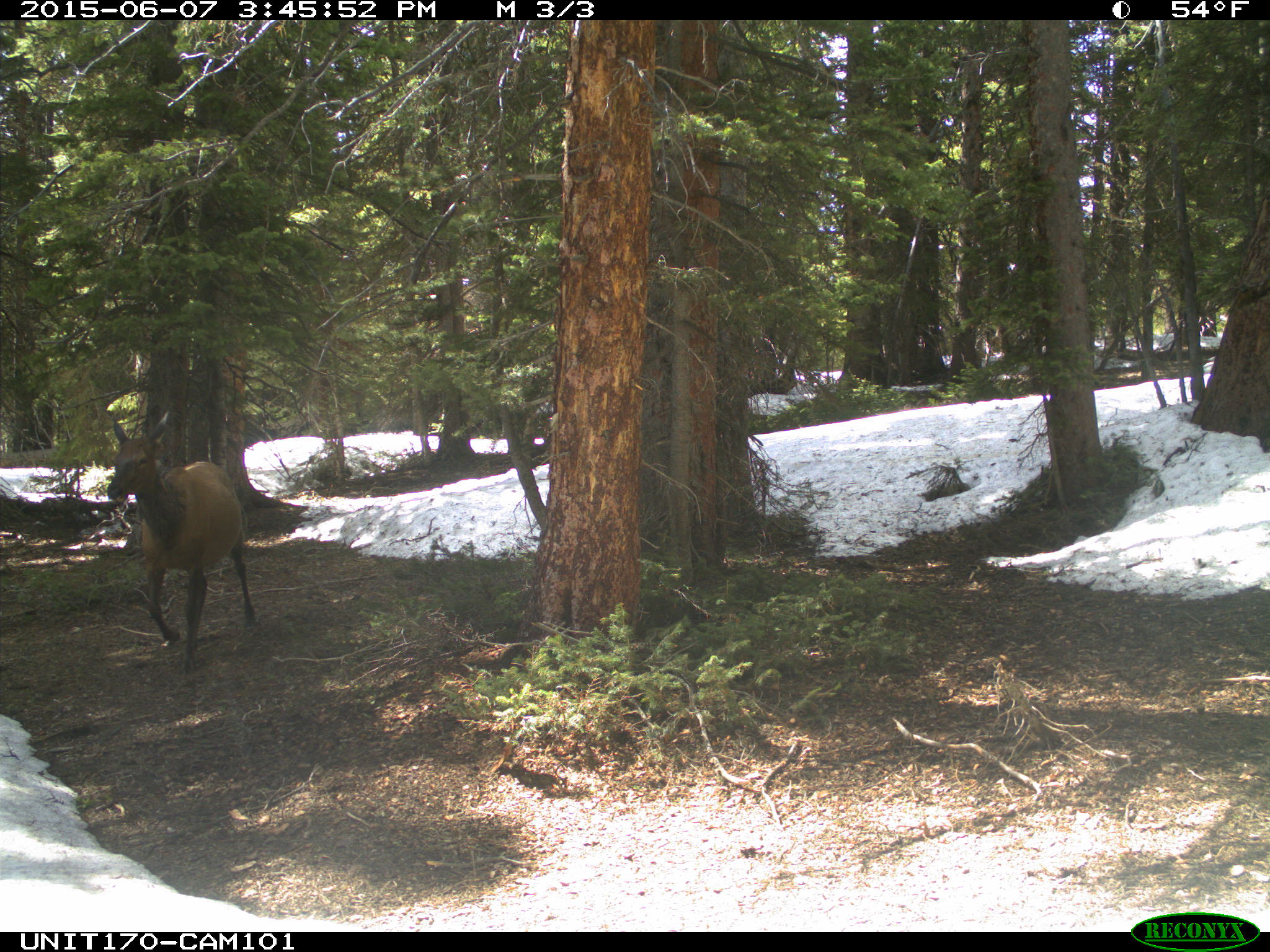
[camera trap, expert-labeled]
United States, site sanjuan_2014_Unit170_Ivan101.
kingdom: Animalia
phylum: Chordata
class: Mammalia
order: Artiodactyla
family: Cervidae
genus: Cervus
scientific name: Cervus elaphus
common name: red deer